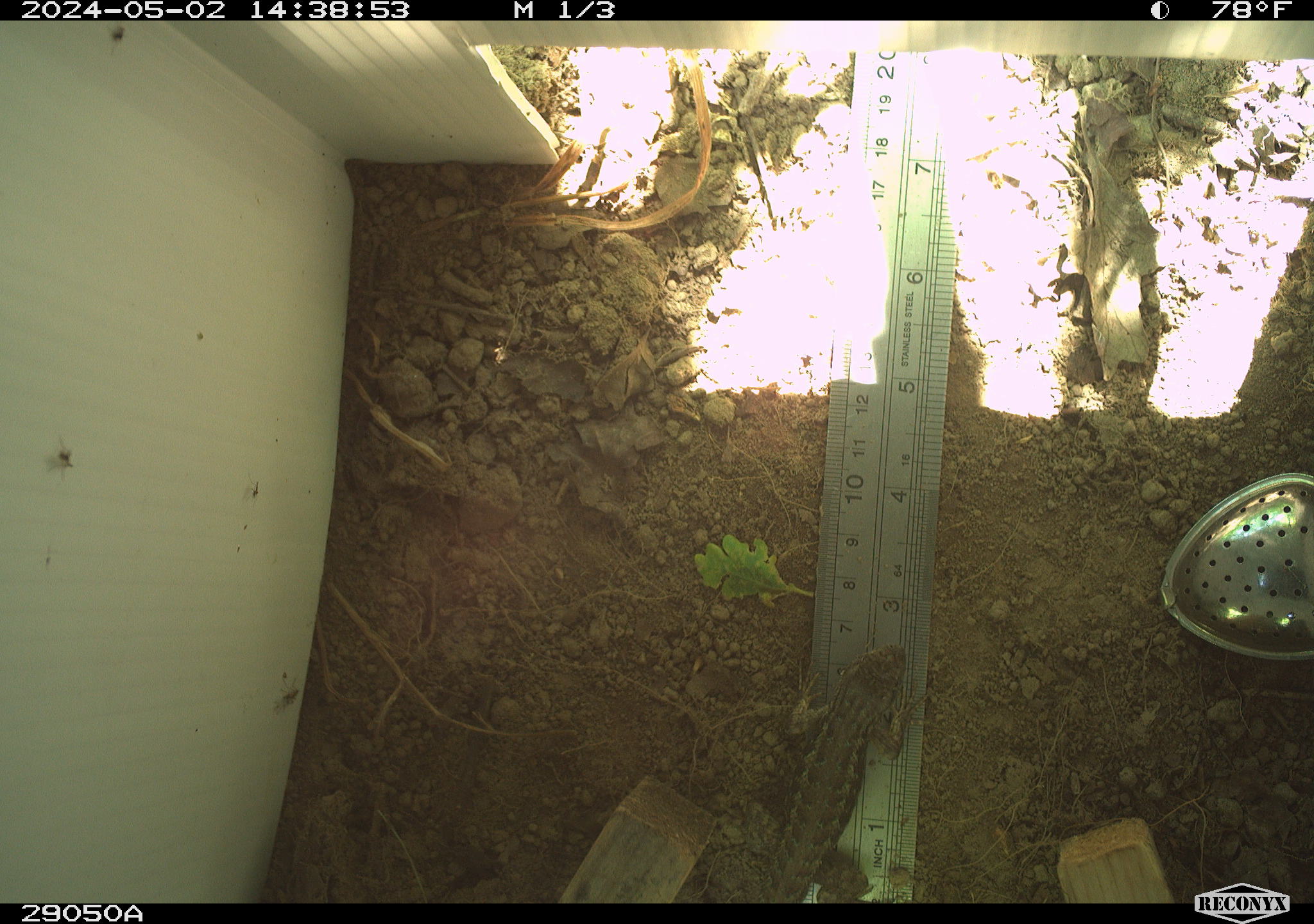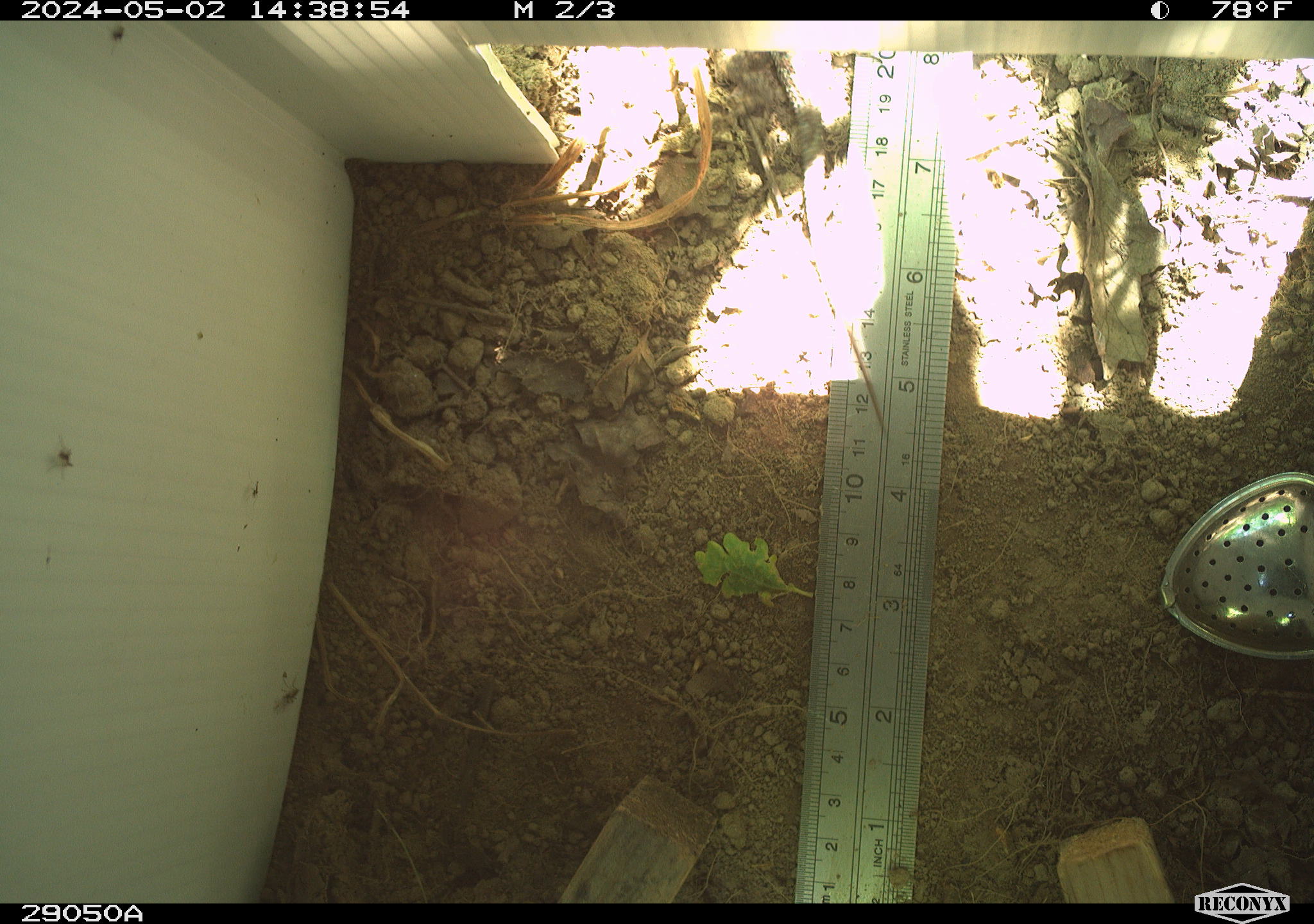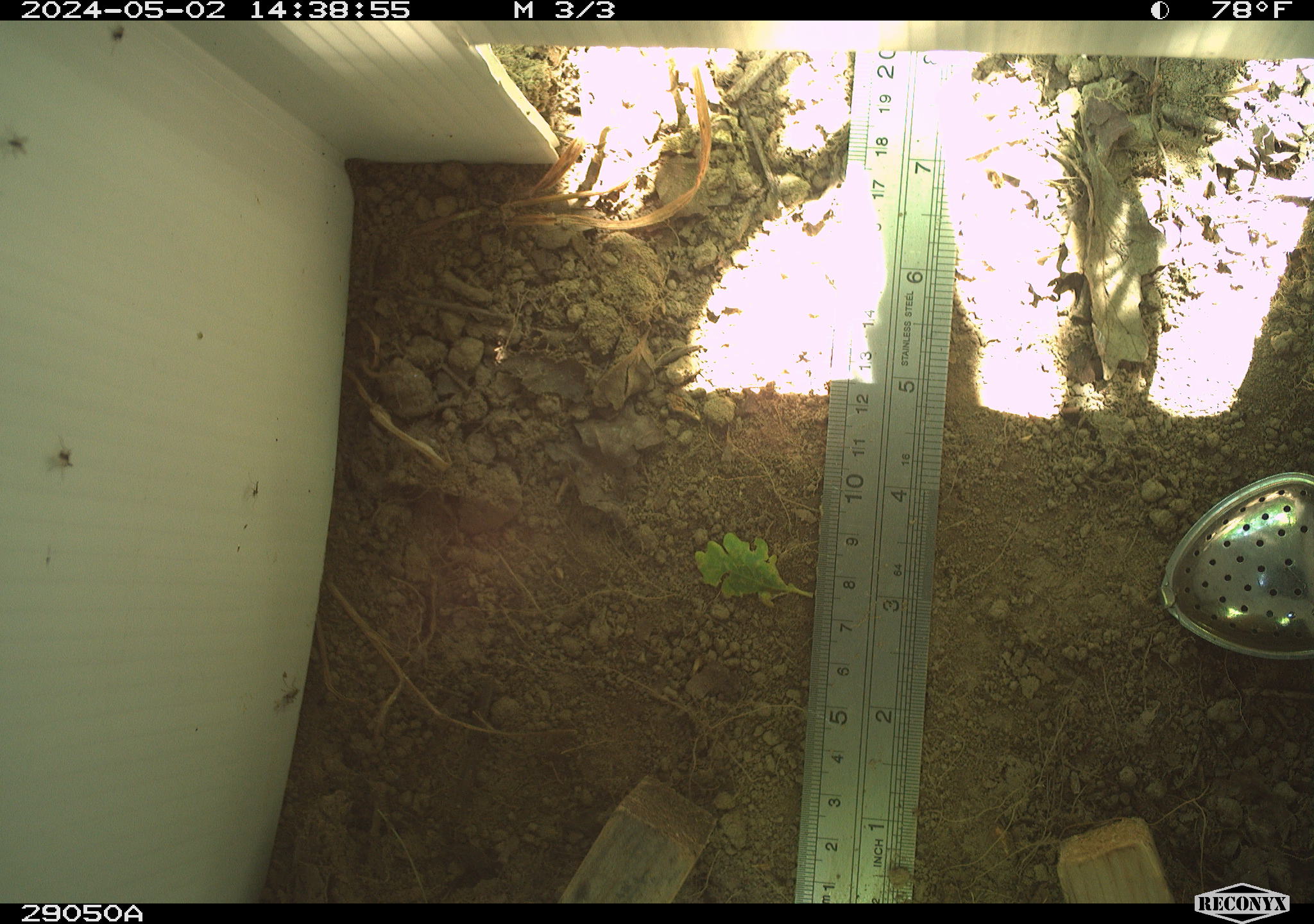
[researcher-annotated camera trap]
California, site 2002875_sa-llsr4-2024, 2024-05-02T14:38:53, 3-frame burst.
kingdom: Animalia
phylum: Chordata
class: Reptilia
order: Squamata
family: Phrynosomatidae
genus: Sceloporus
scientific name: Sceloporus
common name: spiny lizards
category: sceloporus species